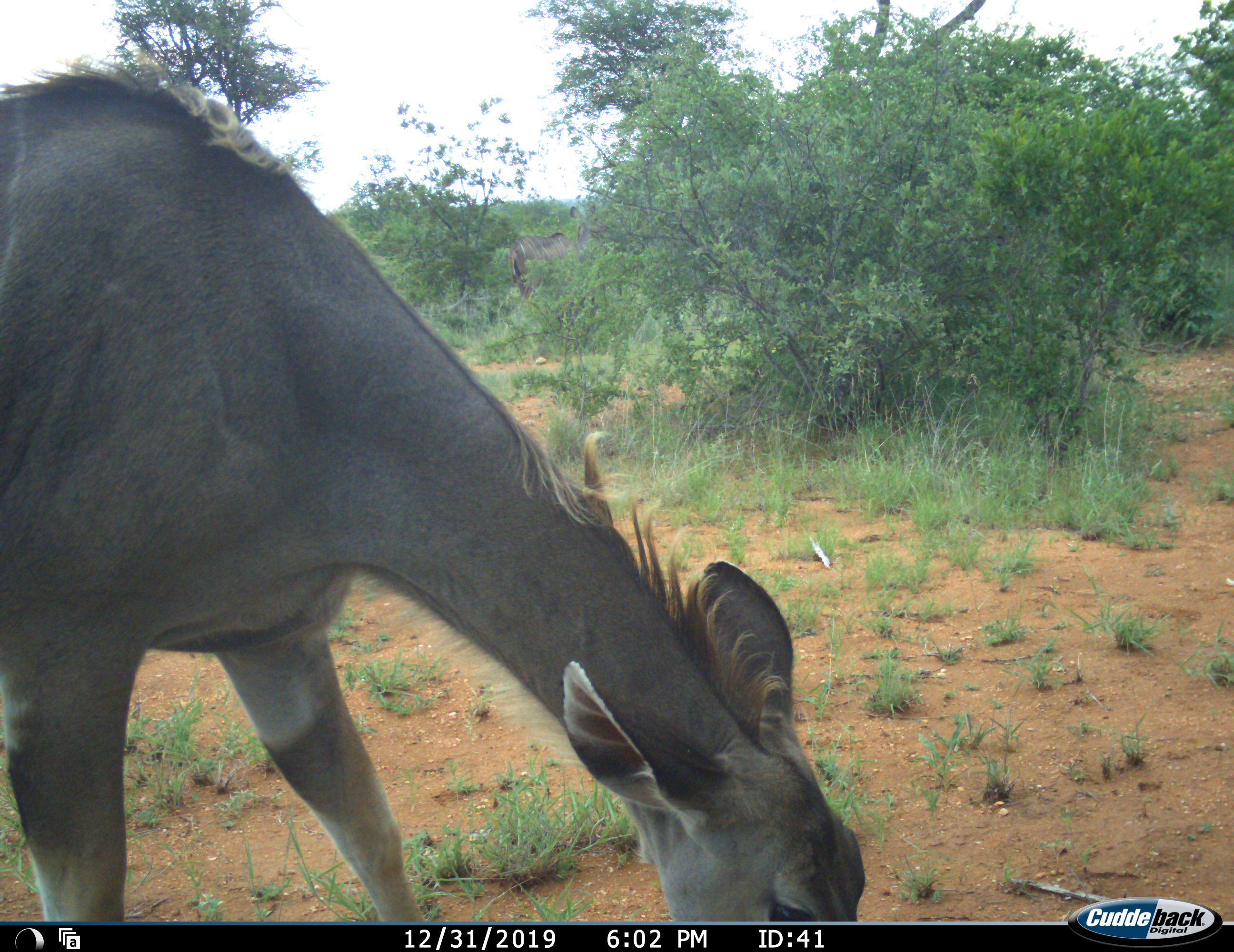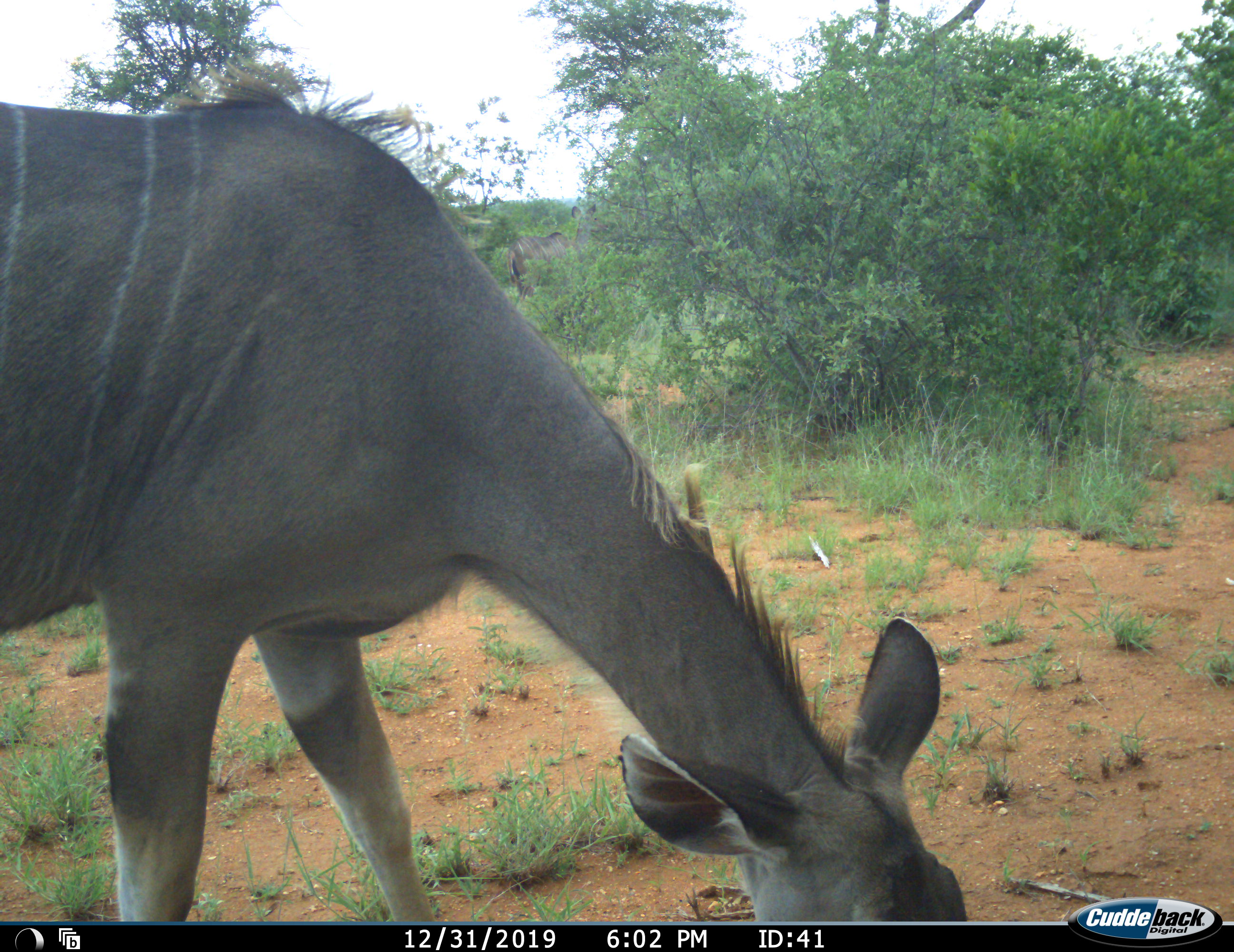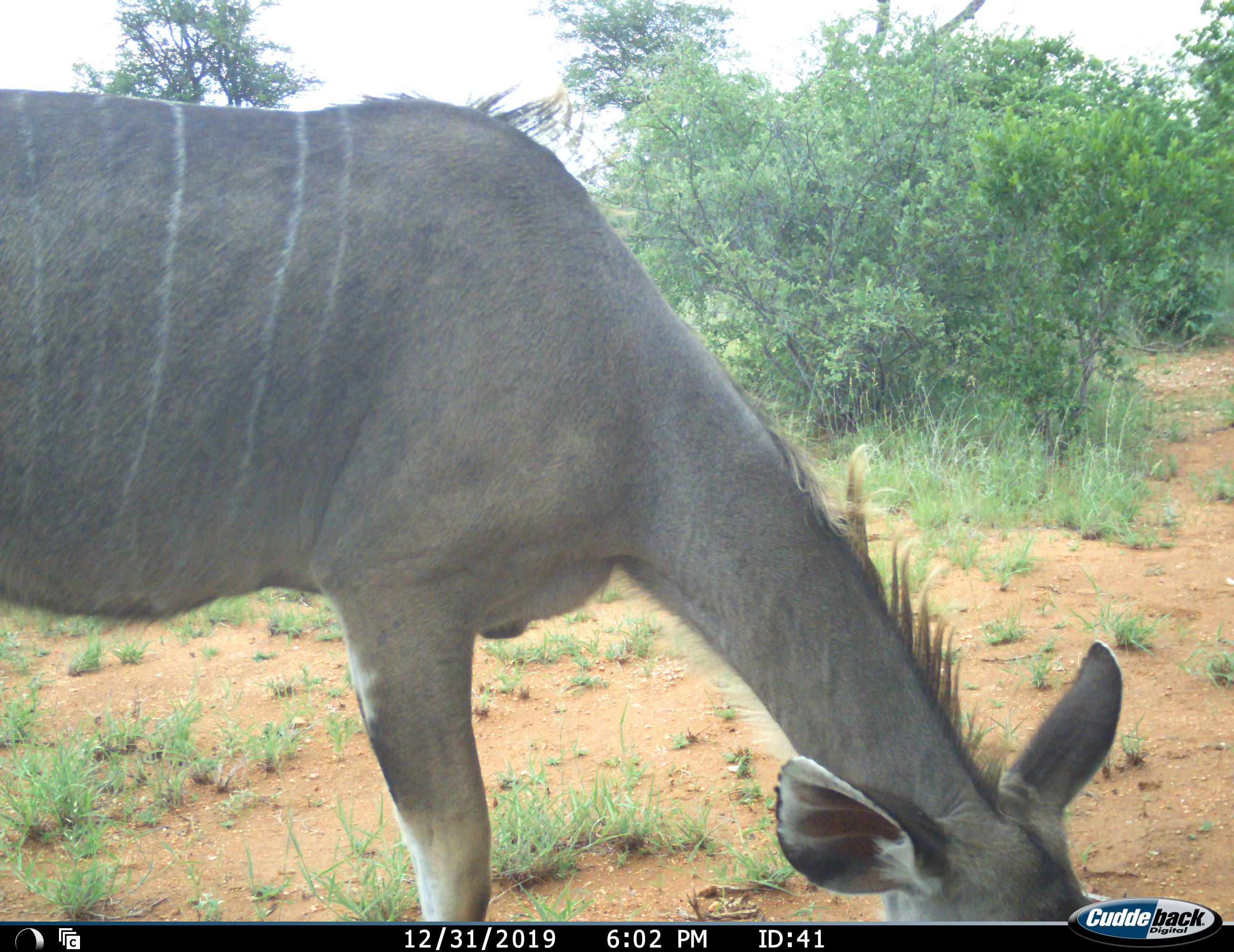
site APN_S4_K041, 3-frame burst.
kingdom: Animalia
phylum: Chordata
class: Mammalia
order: Artiodactyla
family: Bovidae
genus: Tragelaphus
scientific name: Tragelaphus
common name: kudu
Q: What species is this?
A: Kudu (Tragelaphus).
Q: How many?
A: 1.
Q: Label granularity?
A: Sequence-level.